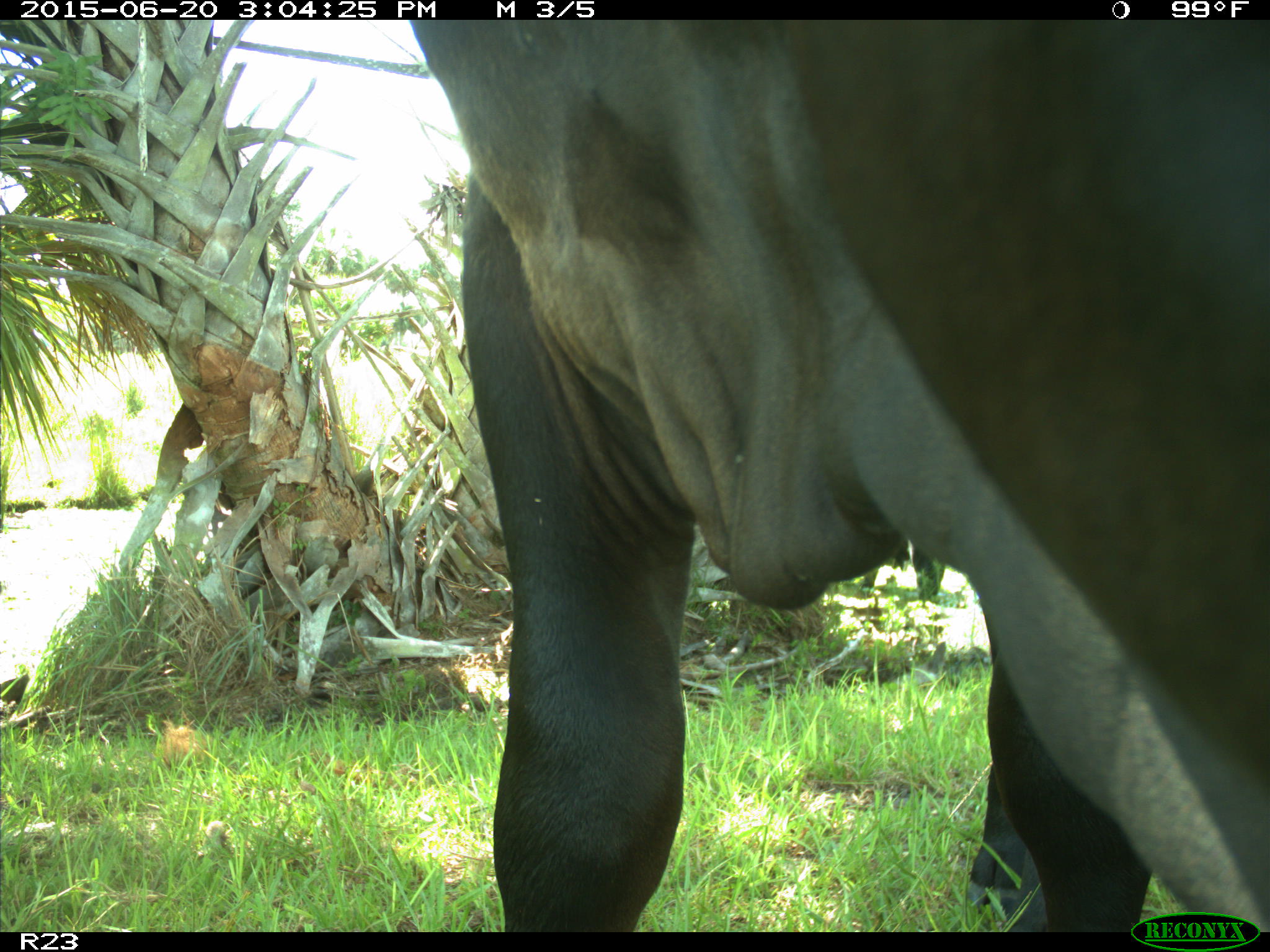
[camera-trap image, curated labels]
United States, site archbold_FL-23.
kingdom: Animalia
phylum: Chordata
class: Mammalia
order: Artiodactyla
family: Bovidae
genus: Bos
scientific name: Bos taurus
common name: domestic cow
Bos taurus (domestic cow).